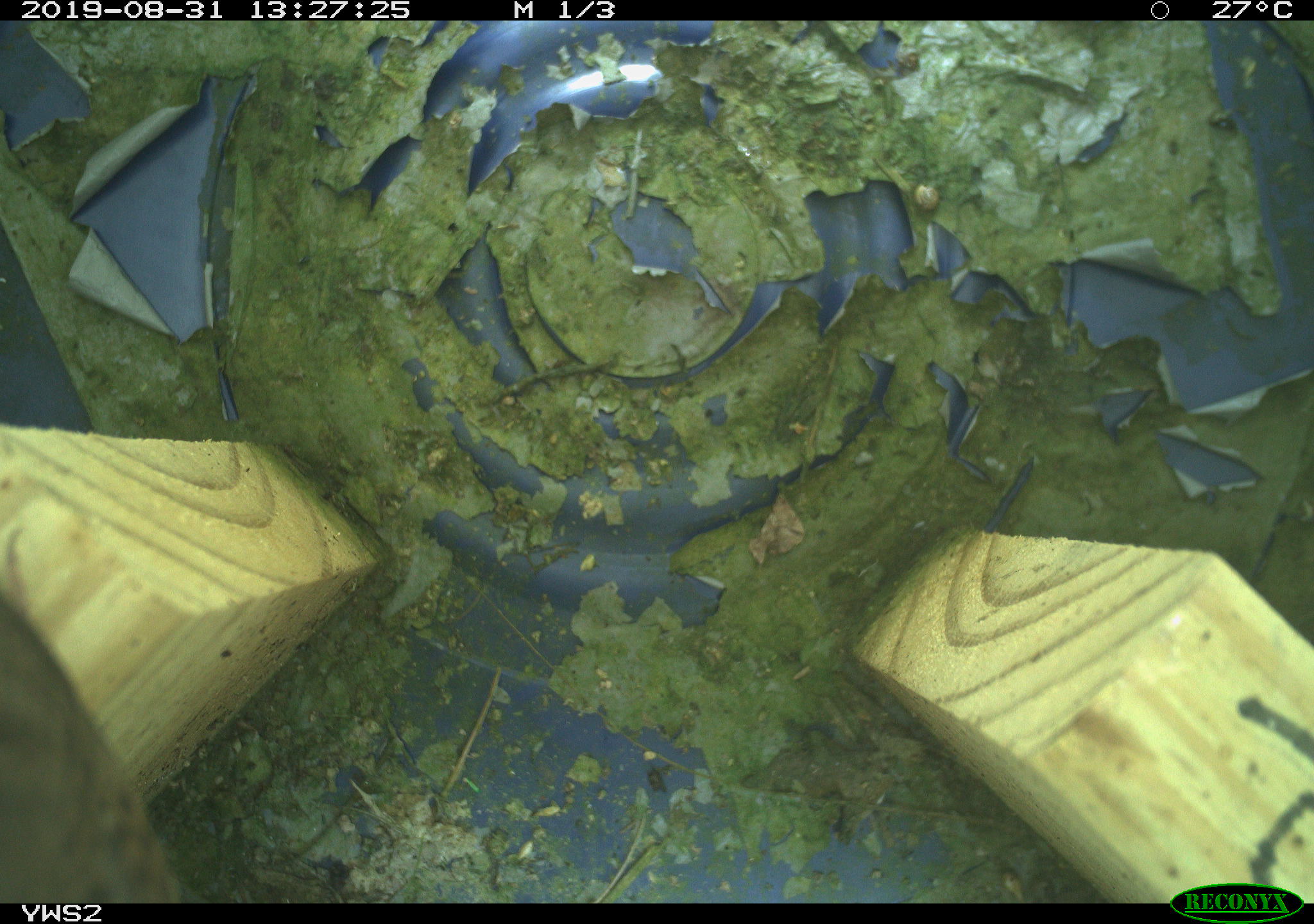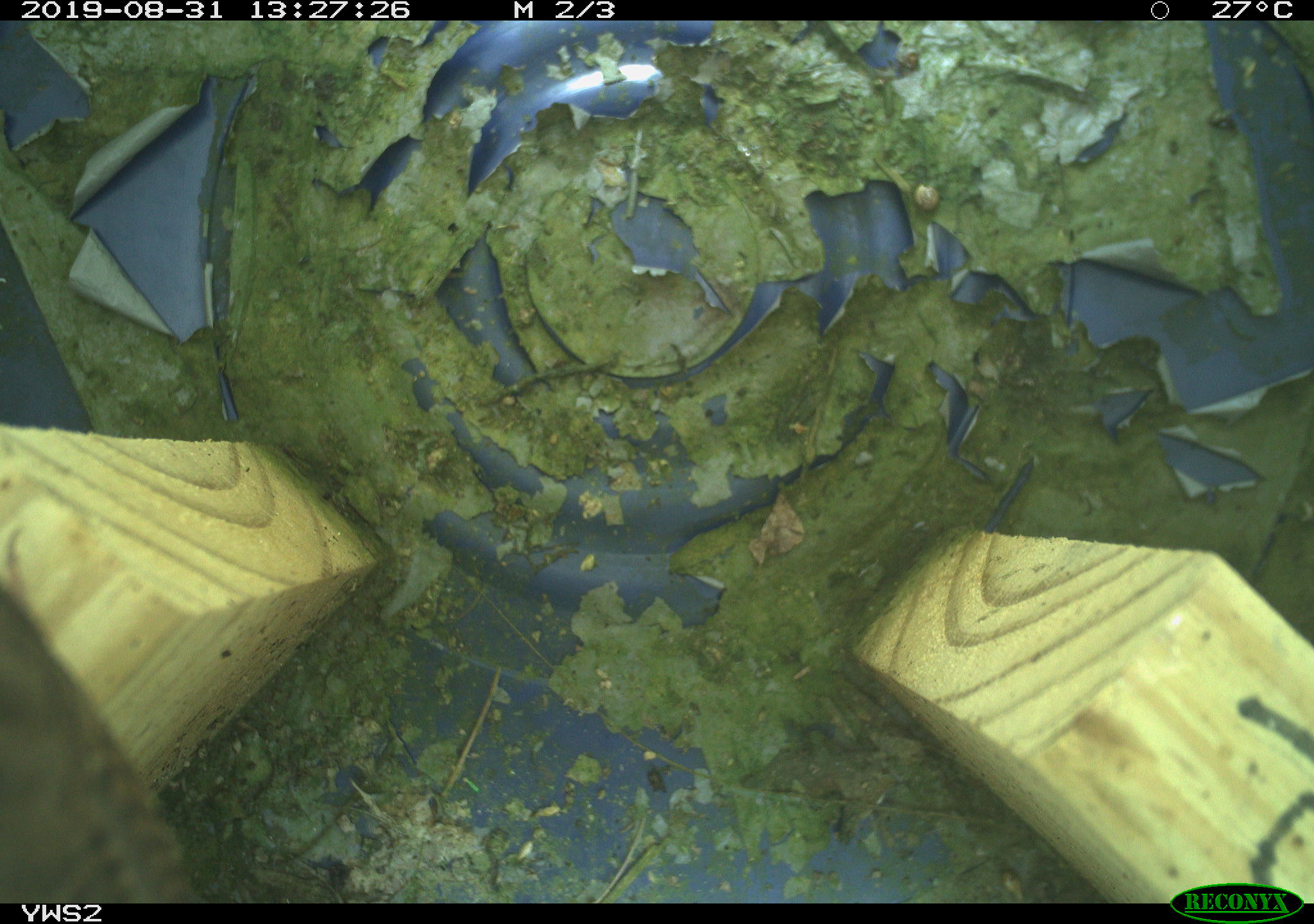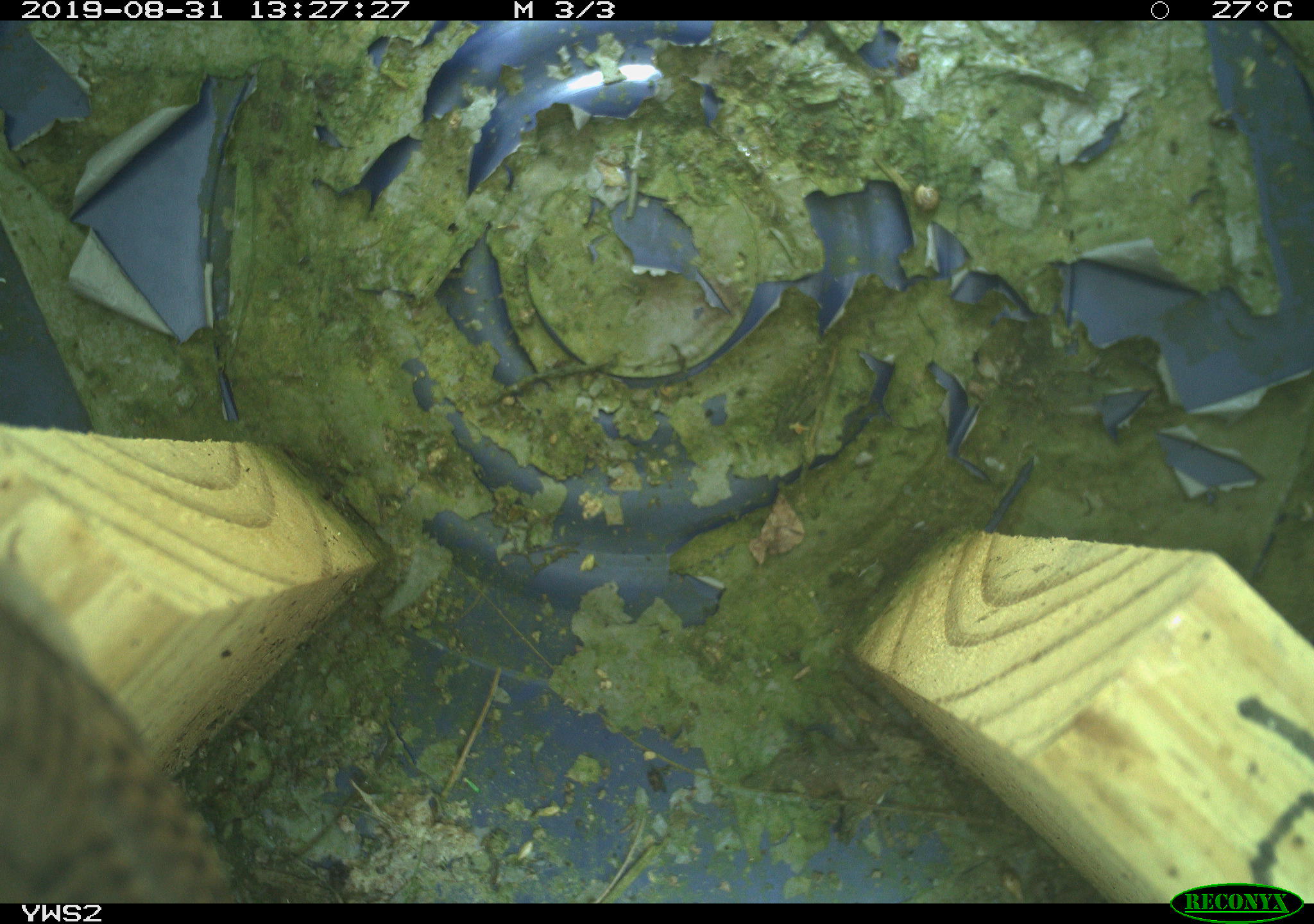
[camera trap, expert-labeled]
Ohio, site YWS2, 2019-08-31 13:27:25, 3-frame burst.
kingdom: Animalia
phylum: Chordata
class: Aves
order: Passeriformes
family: Troglodytidae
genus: Troglodytes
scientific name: Troglodytes aedon aedon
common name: northern house wren